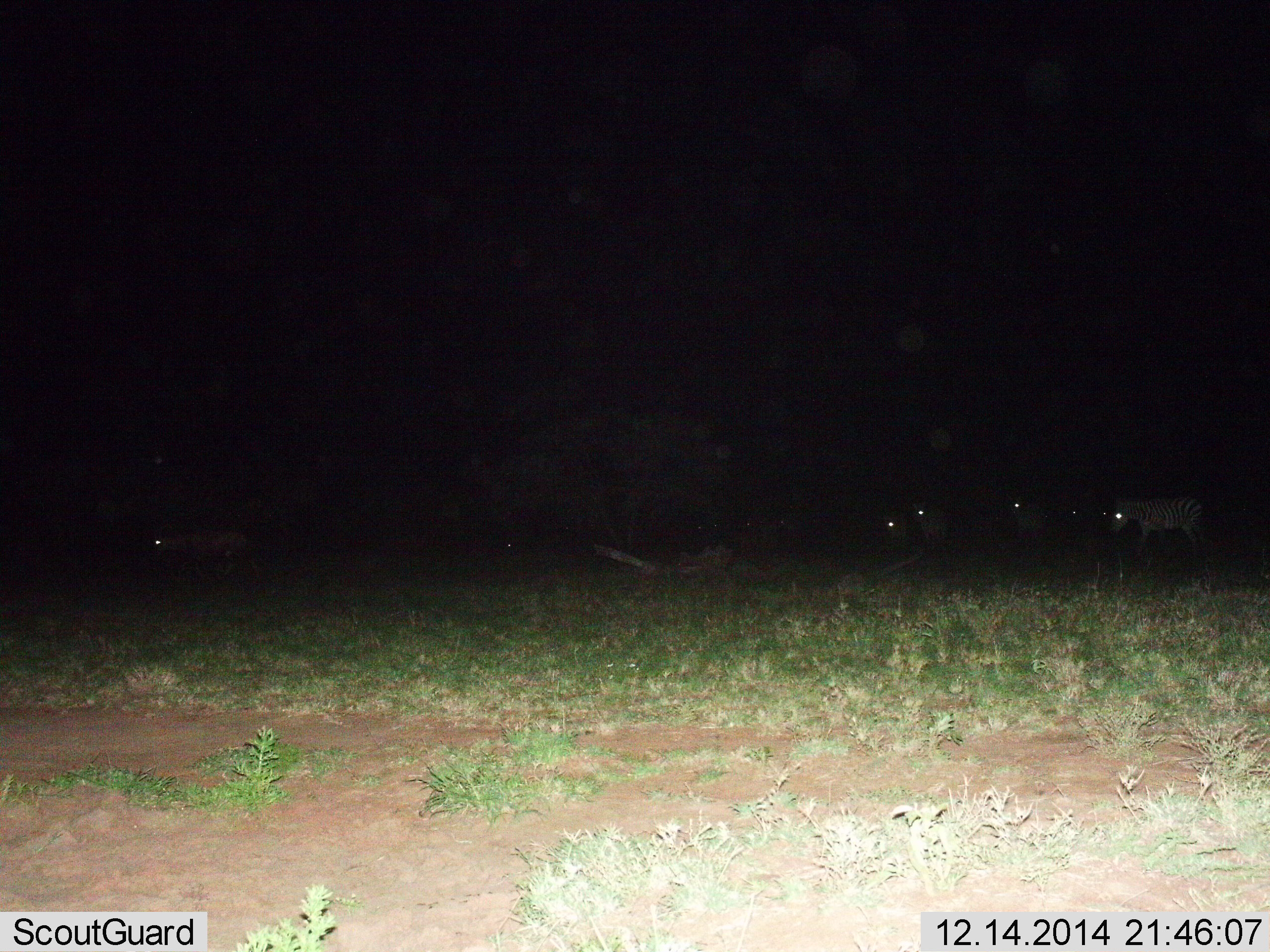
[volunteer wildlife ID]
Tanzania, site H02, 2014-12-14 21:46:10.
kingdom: Animalia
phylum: Chordata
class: Mammalia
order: Perissodactyla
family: Equidae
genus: Equus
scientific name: Equus quagga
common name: plains zebra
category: zebra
Zebra (plains zebra) (Equus quagga), count 6. Behavior (volunteer vote fractions): standing 67%, resting 0%, moving 50%, interacting 0%. Young present (vote fraction): 0%. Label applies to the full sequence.